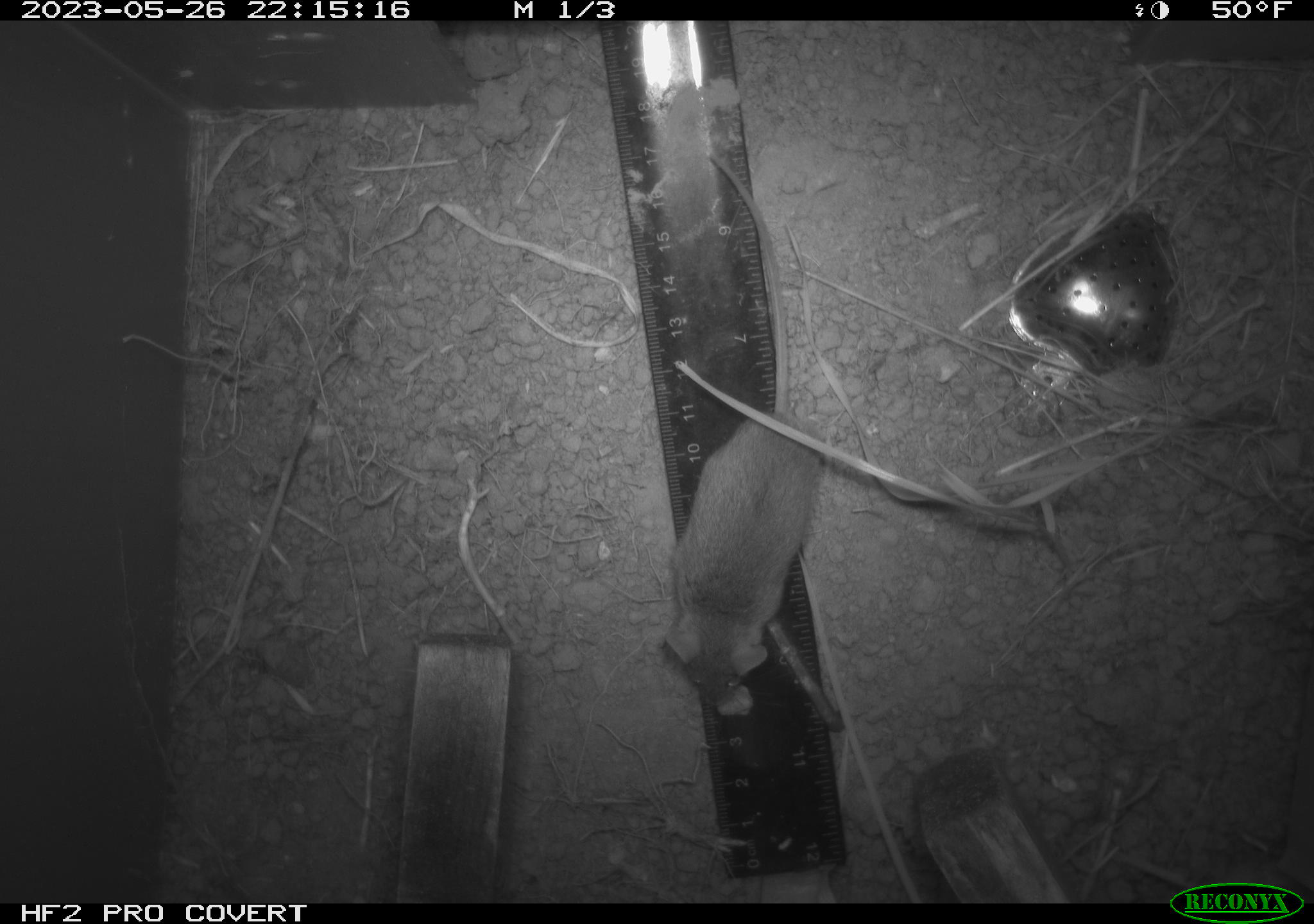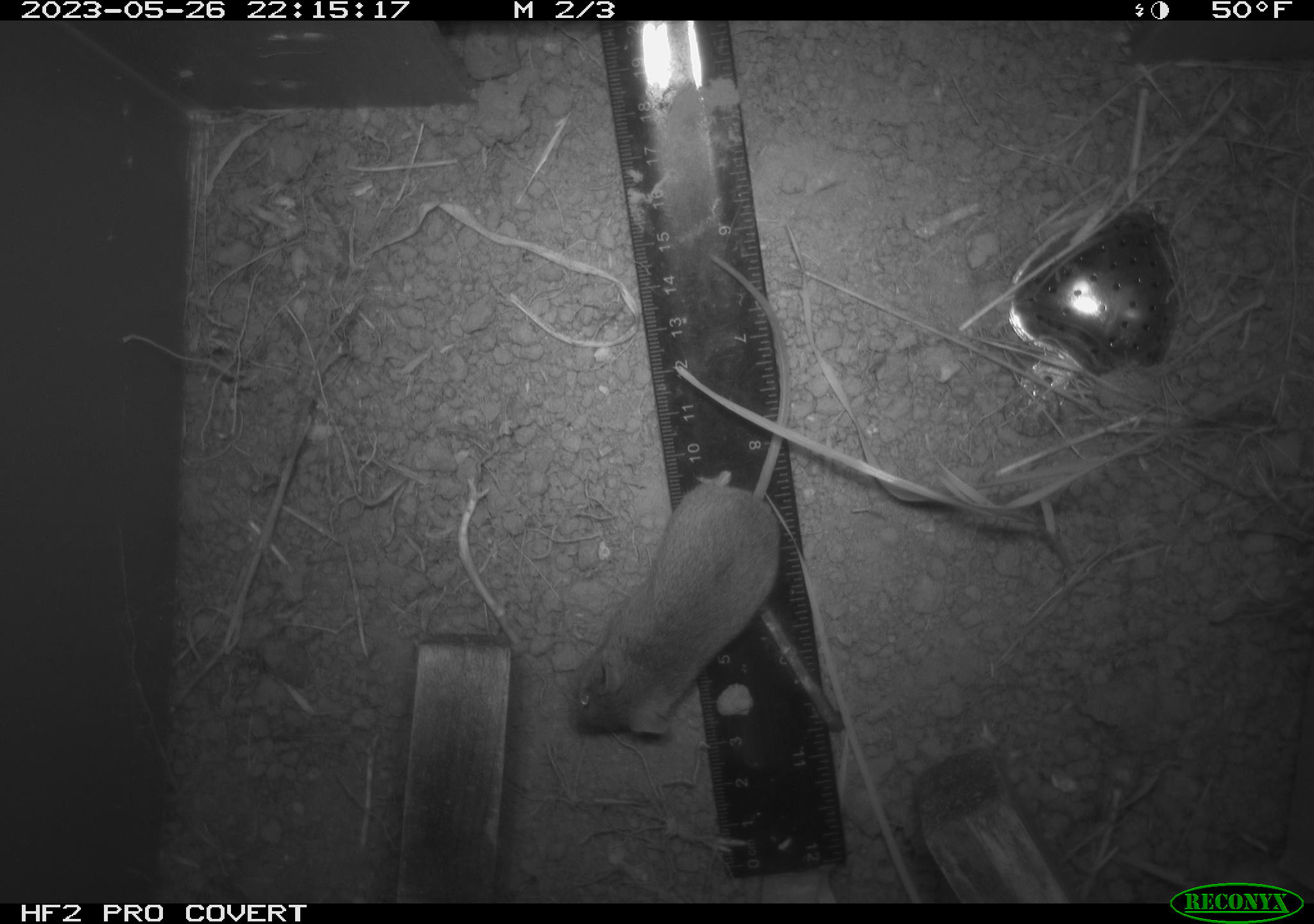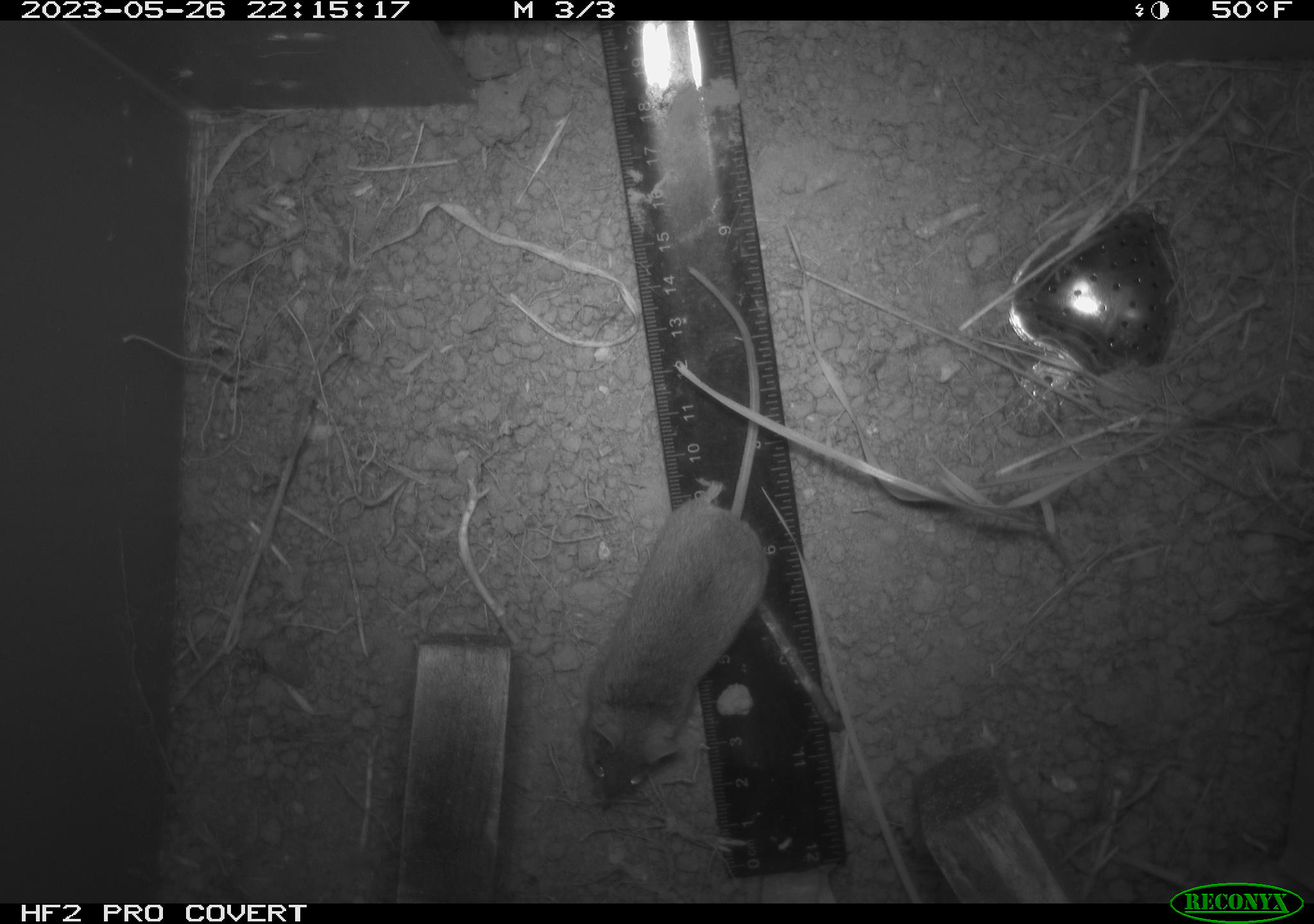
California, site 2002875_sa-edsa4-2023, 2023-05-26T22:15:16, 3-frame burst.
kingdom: Animalia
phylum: Chordata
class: Mammalia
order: Rodentia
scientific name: Rodentia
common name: mouse species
Mouse species (Rodentia).